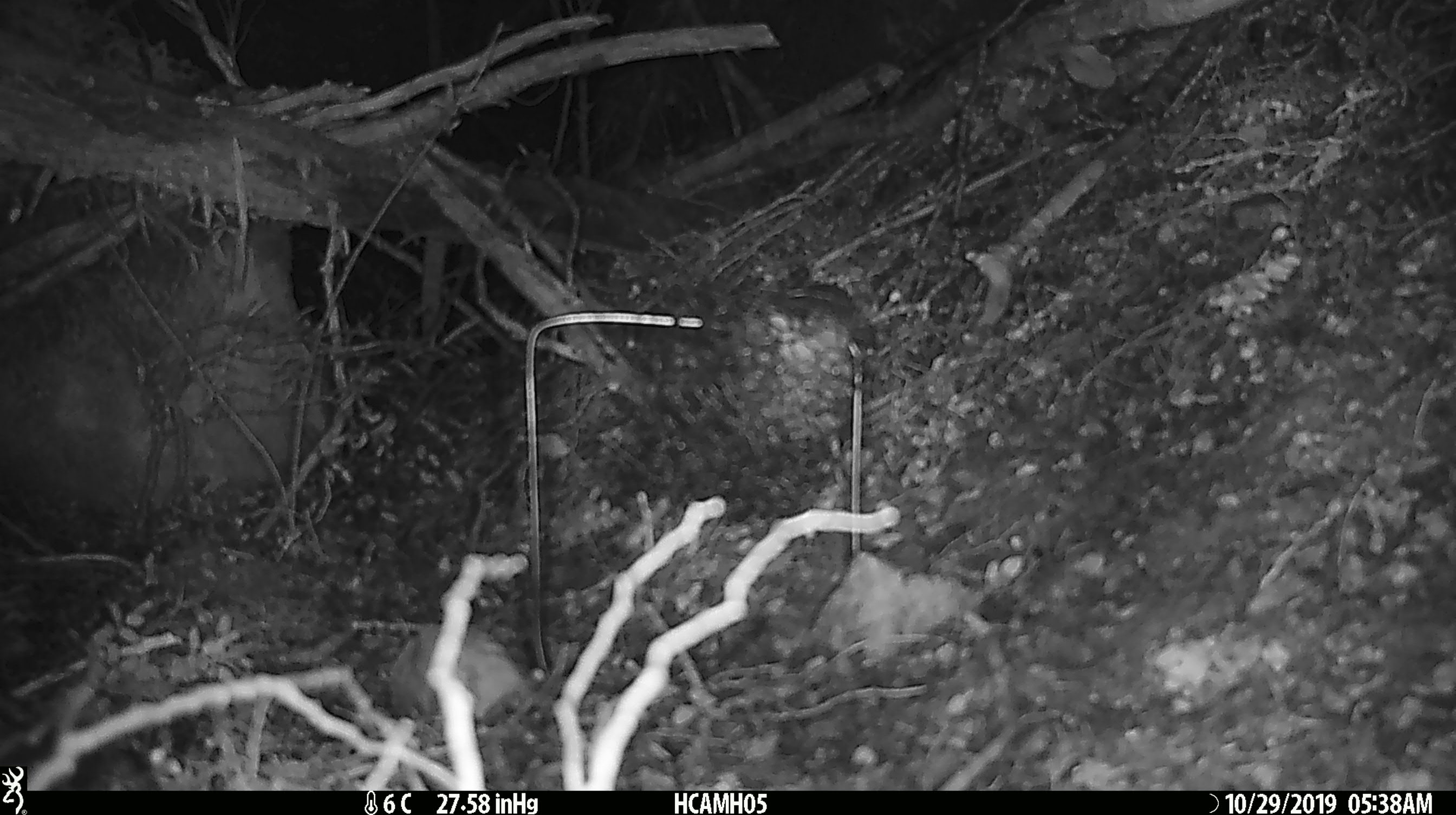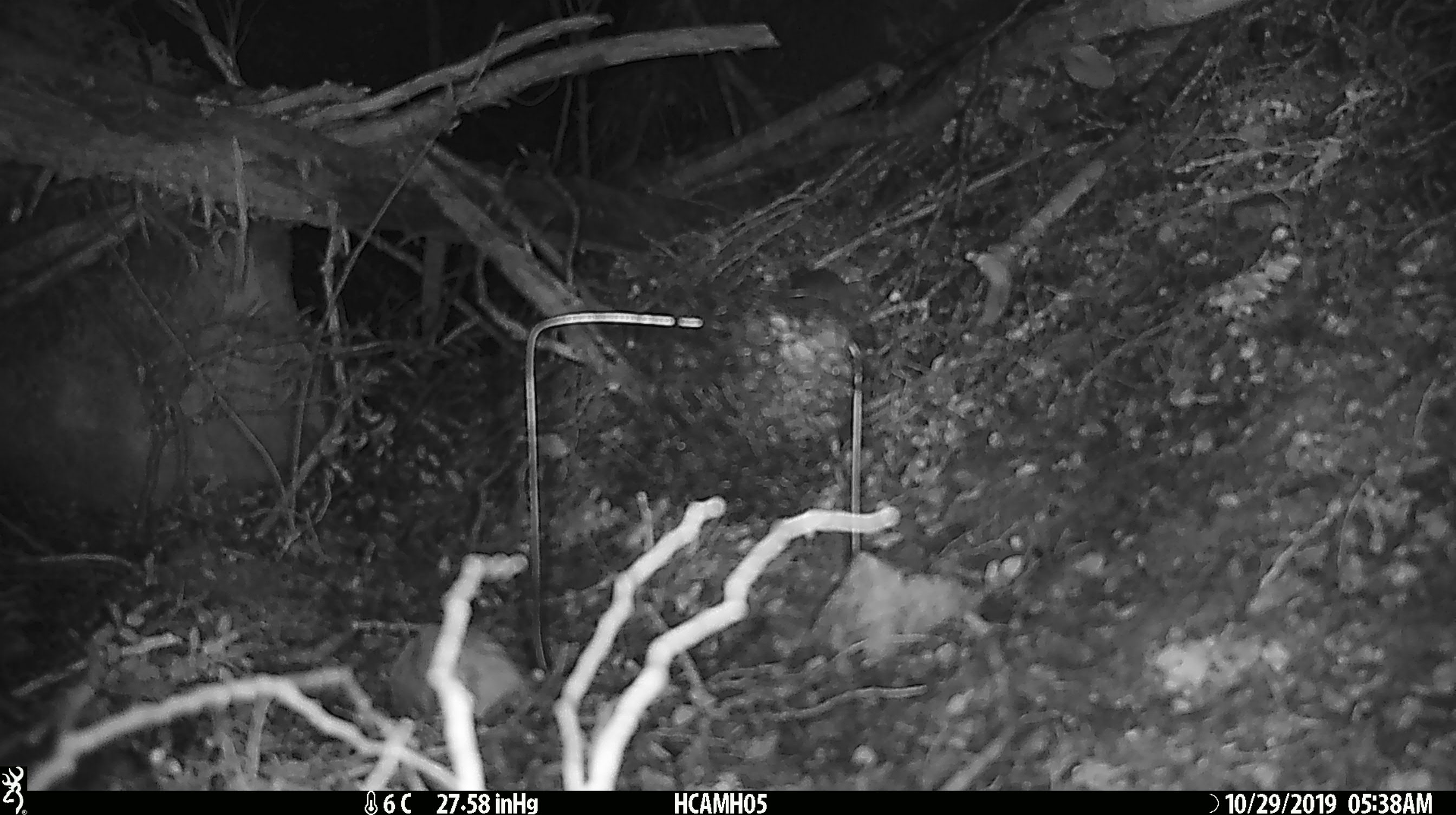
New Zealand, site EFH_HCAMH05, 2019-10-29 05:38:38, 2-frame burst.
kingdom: Animalia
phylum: Chordata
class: Mammalia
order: Rodentia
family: Muridae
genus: Mus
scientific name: Mus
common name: mouse